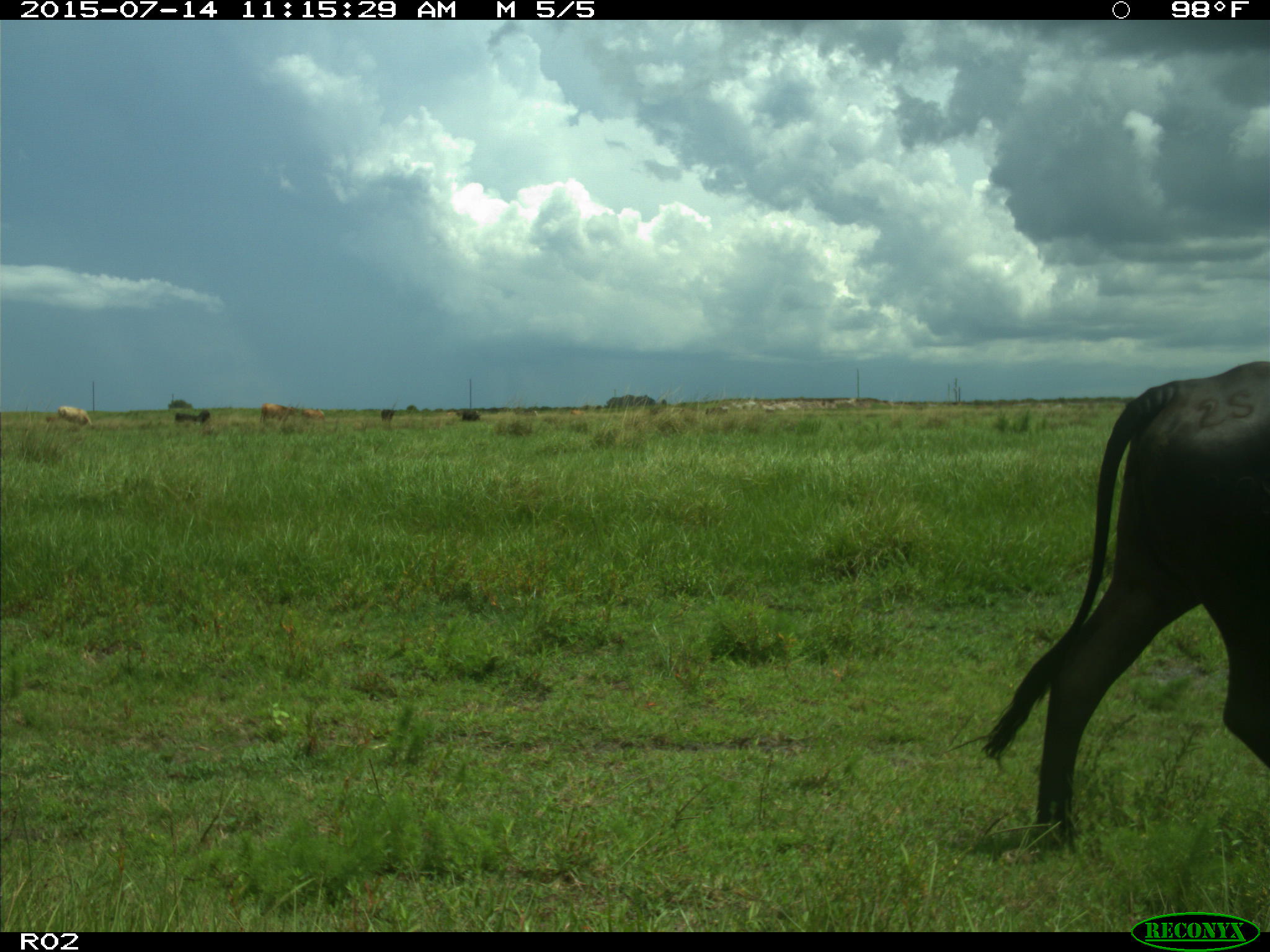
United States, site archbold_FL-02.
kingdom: Animalia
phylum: Chordata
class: Mammalia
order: Artiodactyla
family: Bovidae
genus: Bos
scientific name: Bos taurus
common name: domestic cow